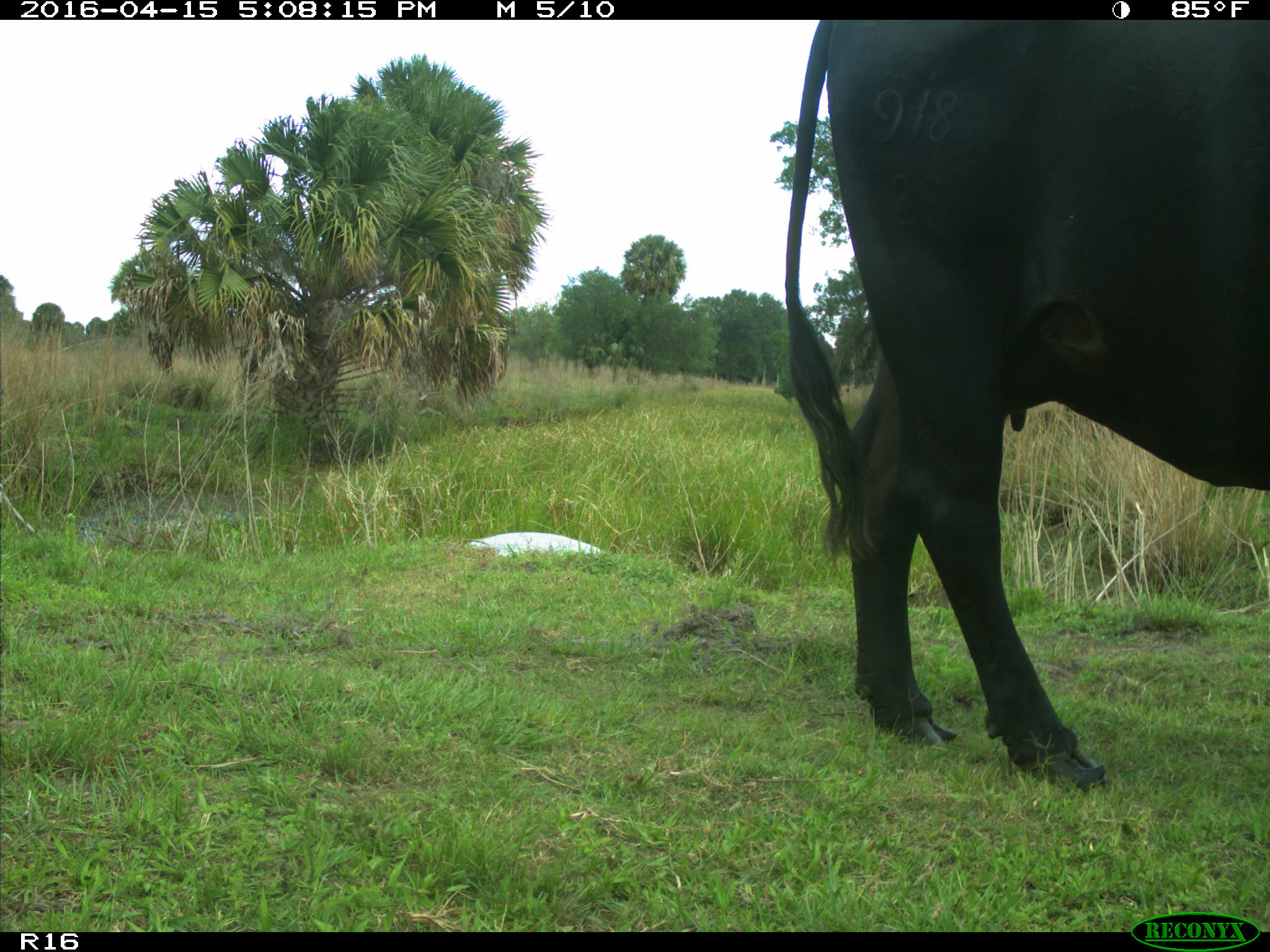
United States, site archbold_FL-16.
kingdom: Animalia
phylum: Chordata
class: Mammalia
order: Artiodactyla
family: Bovidae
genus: Bos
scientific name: Bos taurus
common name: domestic cow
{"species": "Bos taurus (domestic cow)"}